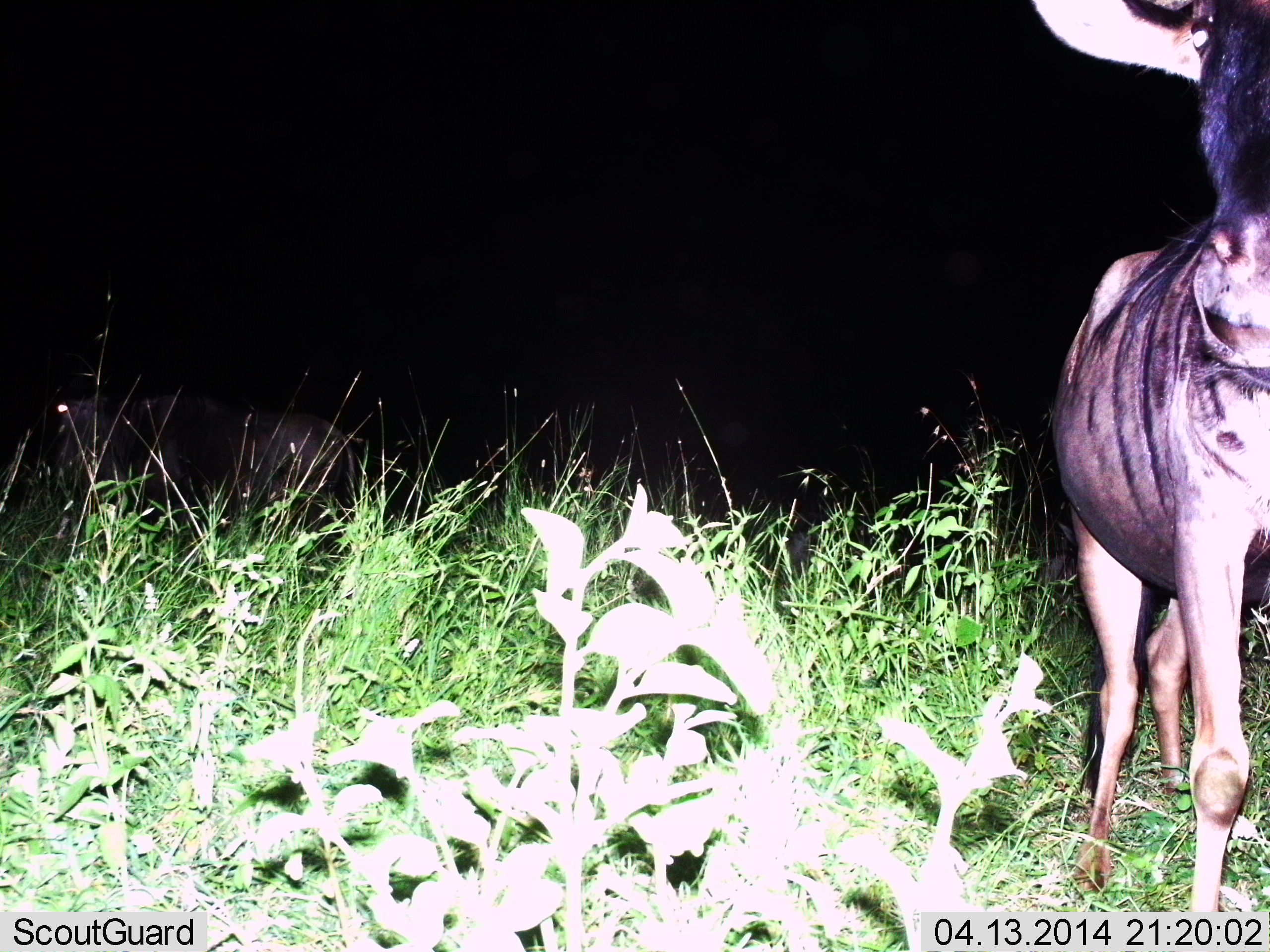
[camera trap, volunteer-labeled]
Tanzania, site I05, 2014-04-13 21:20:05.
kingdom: Animalia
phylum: Chordata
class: Mammalia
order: Artiodactyla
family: Bovidae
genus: Connochaetes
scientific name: Connochaetes taurinus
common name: blue wildebeest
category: wildebeest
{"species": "wildebeest (blue wildebeest) (Connochaetes taurinus)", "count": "1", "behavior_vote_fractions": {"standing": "90%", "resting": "10%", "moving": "10%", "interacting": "0%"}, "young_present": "0%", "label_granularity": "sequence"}